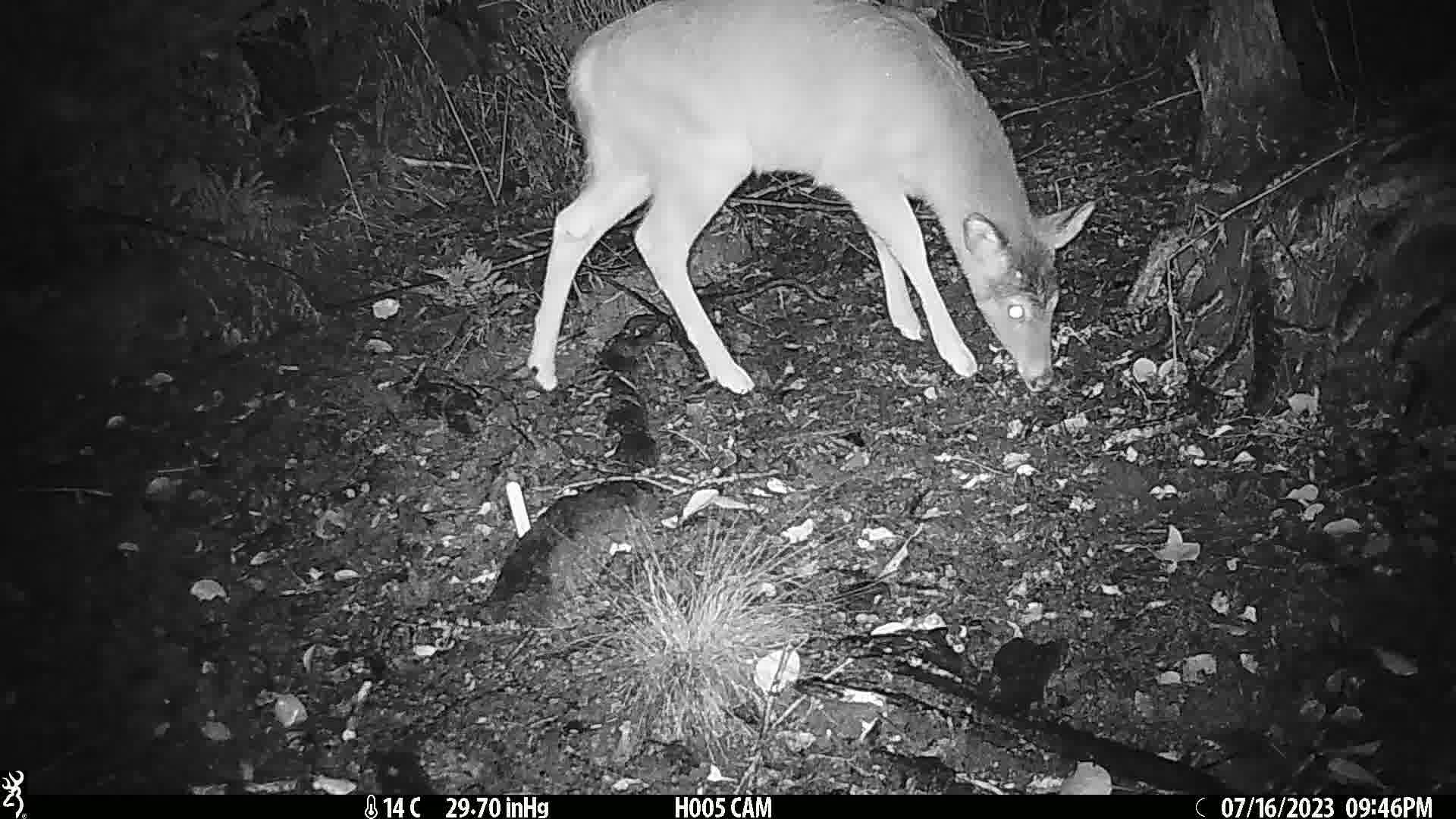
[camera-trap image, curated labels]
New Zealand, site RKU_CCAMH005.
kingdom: Animalia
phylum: Chordata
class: Mammalia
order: Artiodactyla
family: Cervidae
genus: Odocoileus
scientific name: Odocoileus virginianus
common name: white-tailed deer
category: white tailed deer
White tailed deer (white-tailed deer) (Odocoileus virginianus).